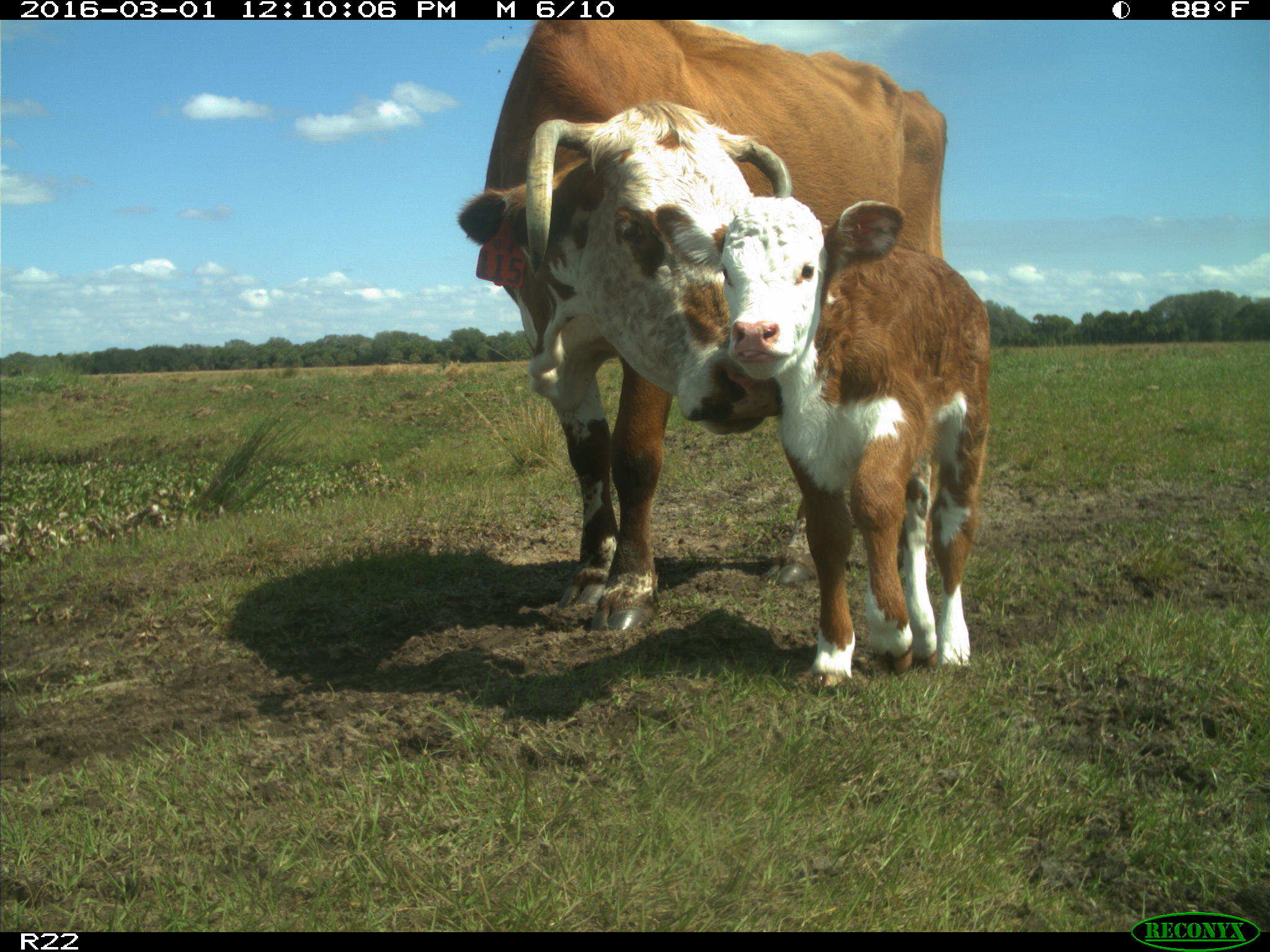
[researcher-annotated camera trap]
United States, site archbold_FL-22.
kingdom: Animalia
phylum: Chordata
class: Mammalia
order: Artiodactyla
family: Bovidae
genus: Bos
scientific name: Bos taurus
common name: domestic cow